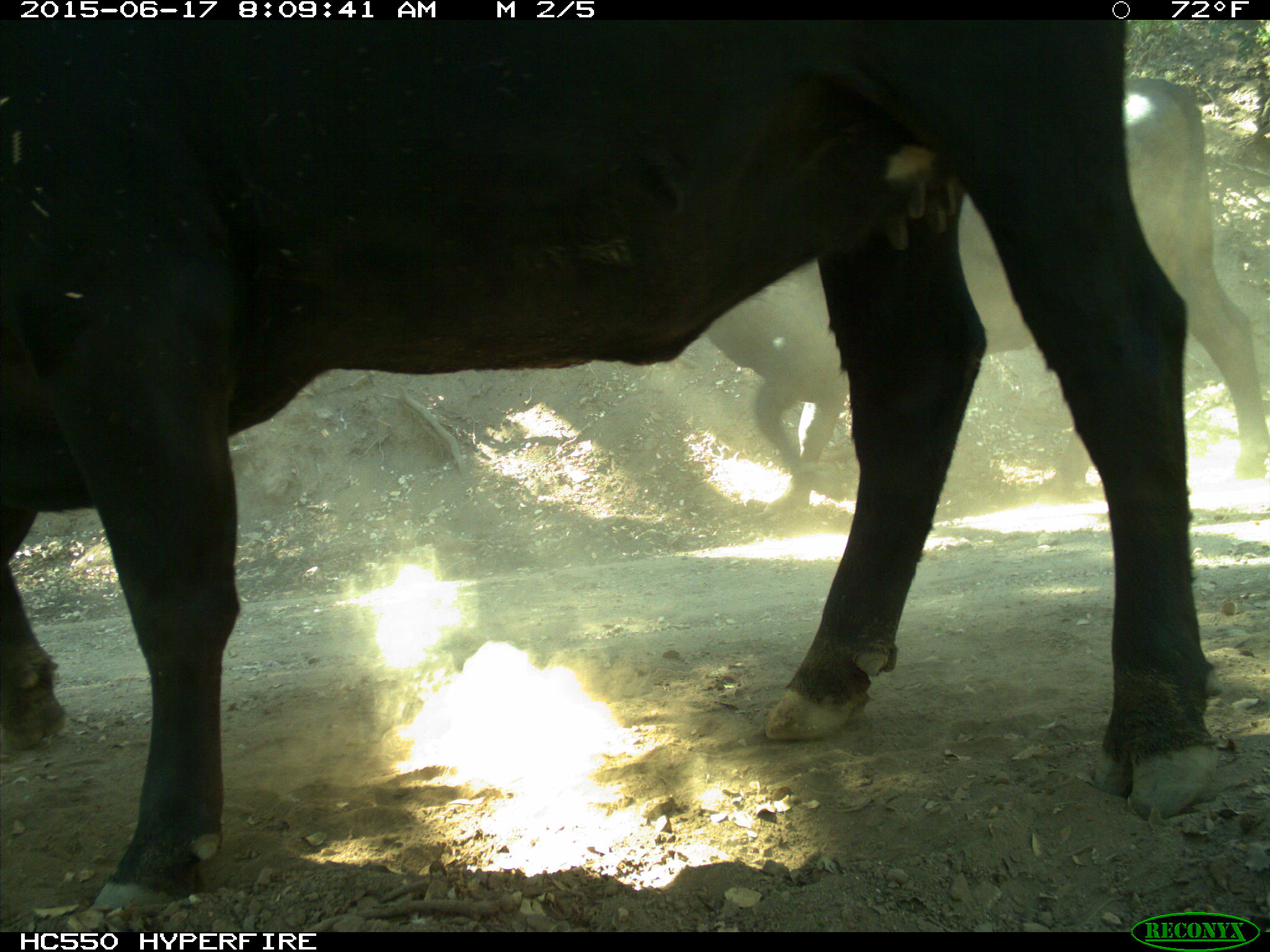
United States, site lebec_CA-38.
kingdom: Animalia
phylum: Chordata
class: Mammalia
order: Artiodactyla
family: Bovidae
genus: Bos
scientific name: Bos taurus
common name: domestic cow